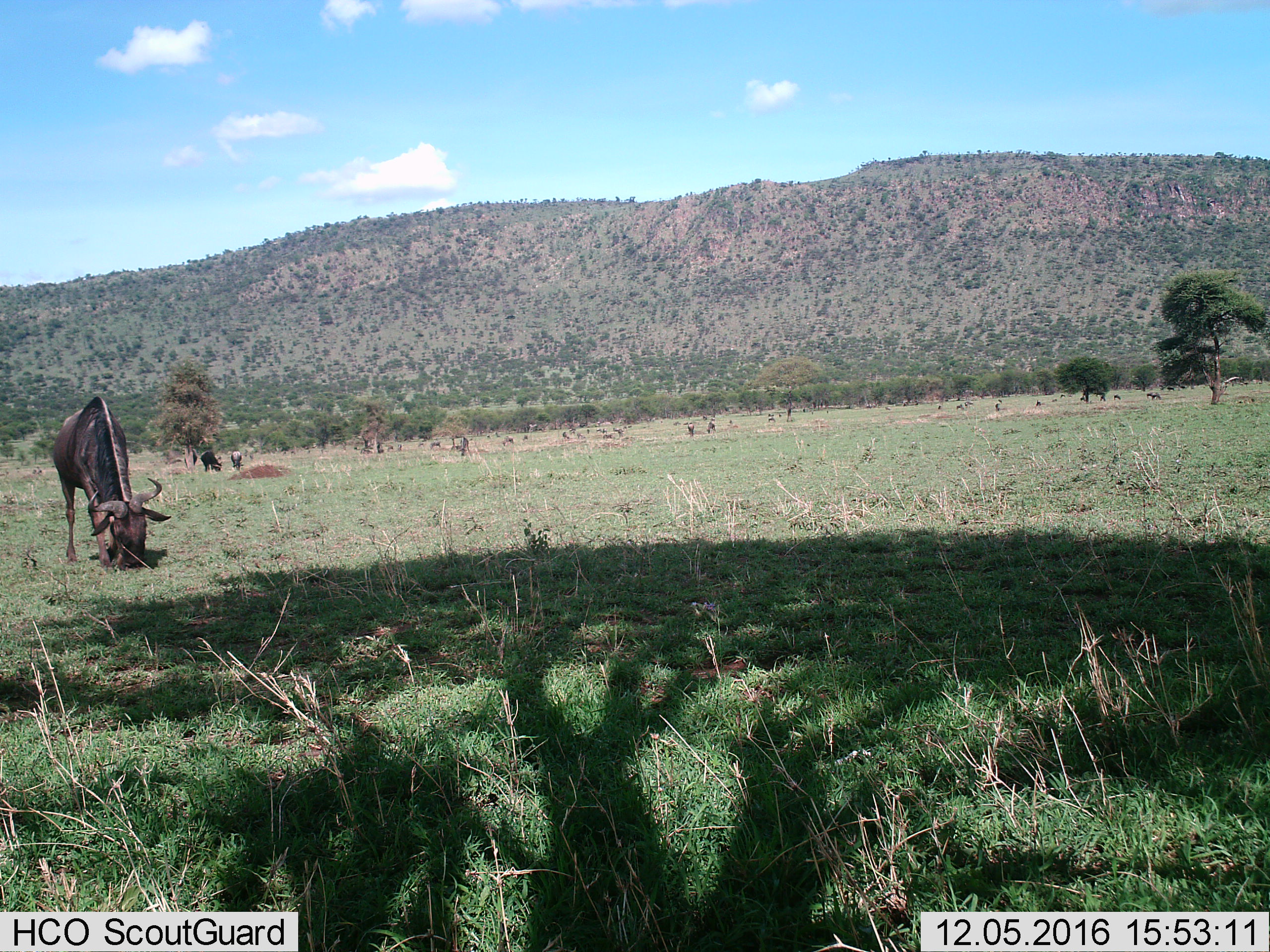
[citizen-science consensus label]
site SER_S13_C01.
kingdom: Animalia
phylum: Chordata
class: Mammalia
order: Artiodactyla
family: Bovidae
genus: Connochaetes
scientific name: Connochaetes taurinus taurinus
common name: blue wildebeest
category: wildebeestblue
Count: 4.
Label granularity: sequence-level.